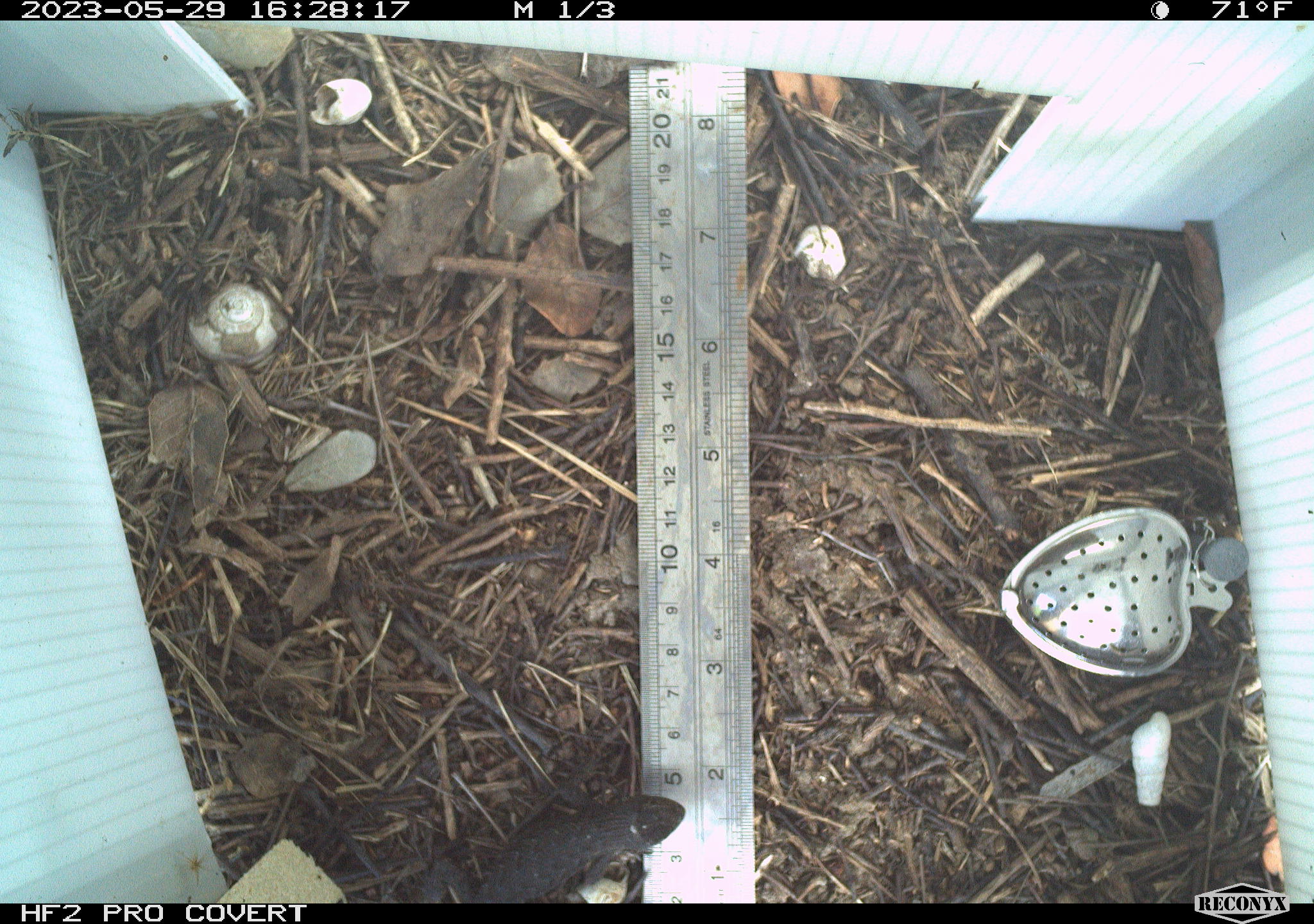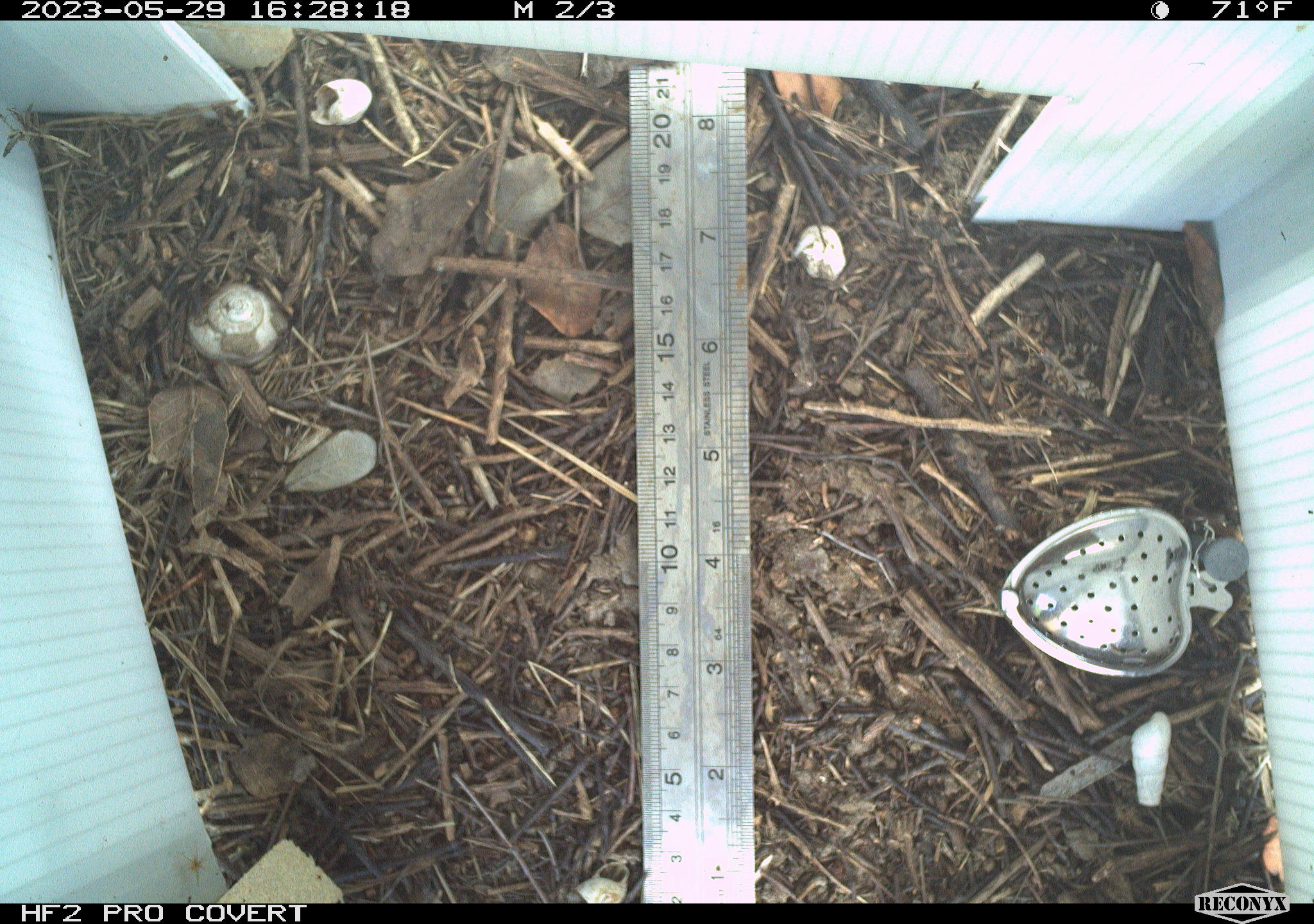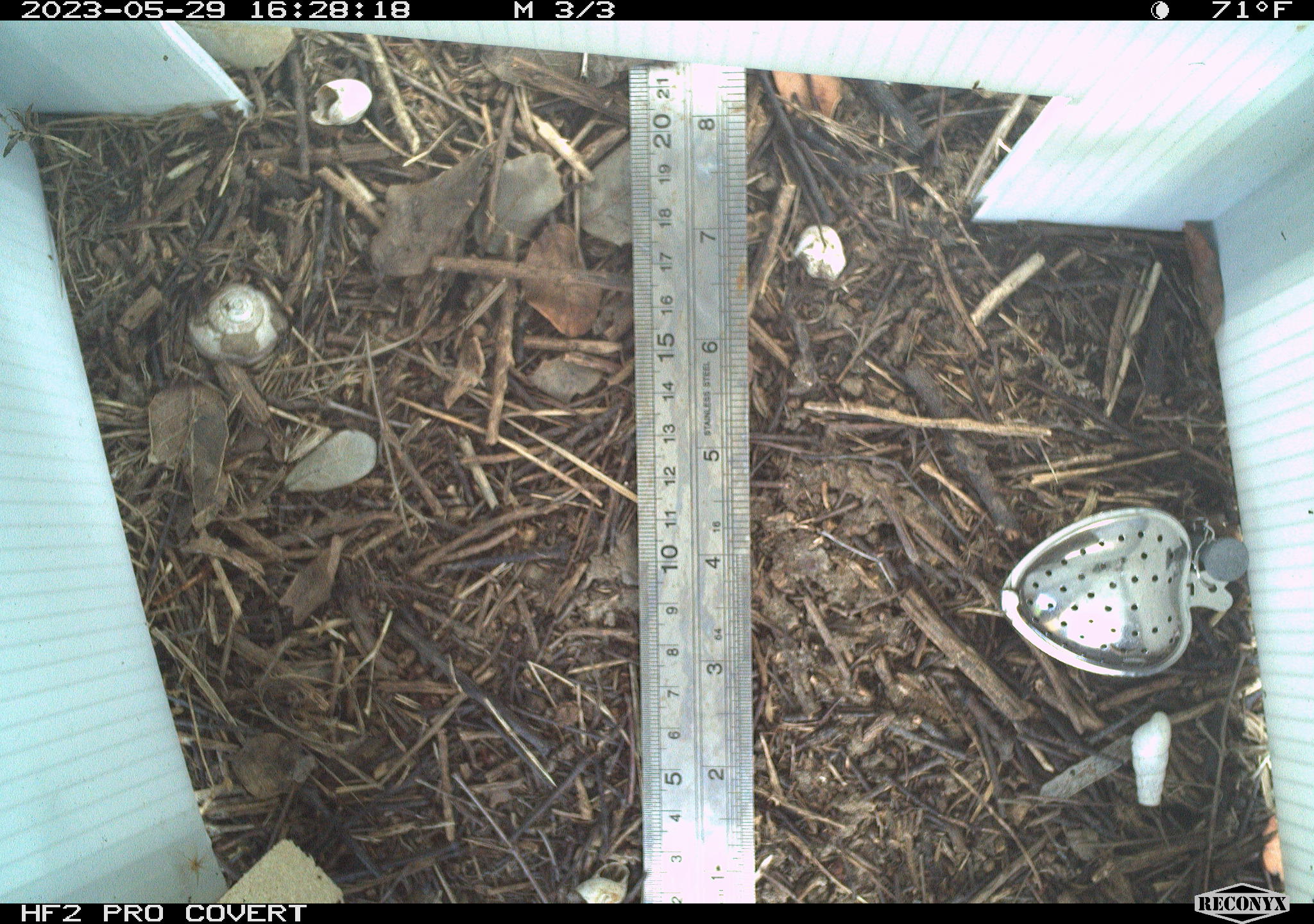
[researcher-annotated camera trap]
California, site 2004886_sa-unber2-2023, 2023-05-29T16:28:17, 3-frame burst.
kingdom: Animalia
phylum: Chordata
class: Reptilia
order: Squamata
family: Phrynosomatidae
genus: Sceloporus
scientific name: Sceloporus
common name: spiny lizards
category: sceloporus species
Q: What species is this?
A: Sceloporus species (spiny lizards) (Sceloporus).